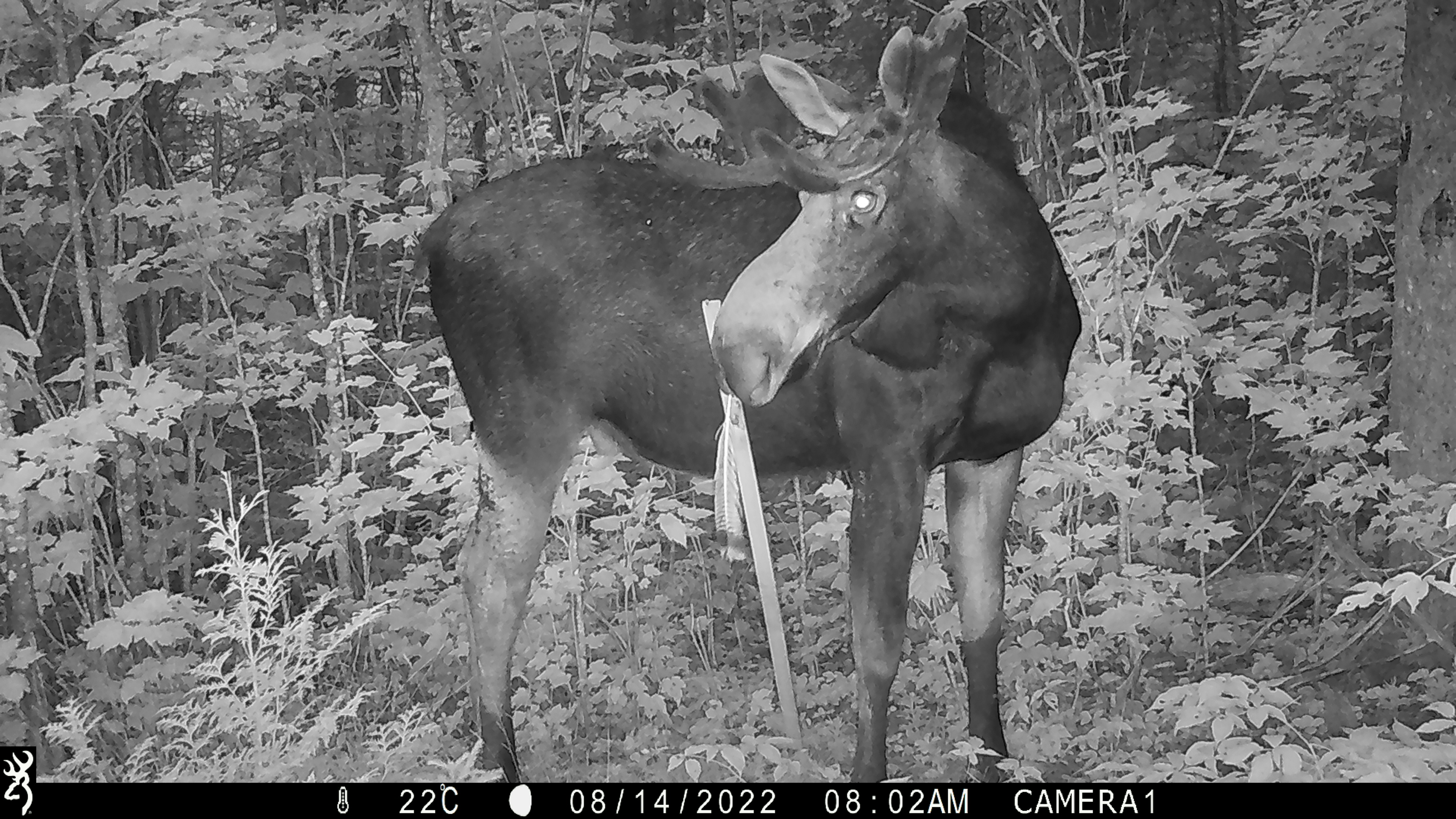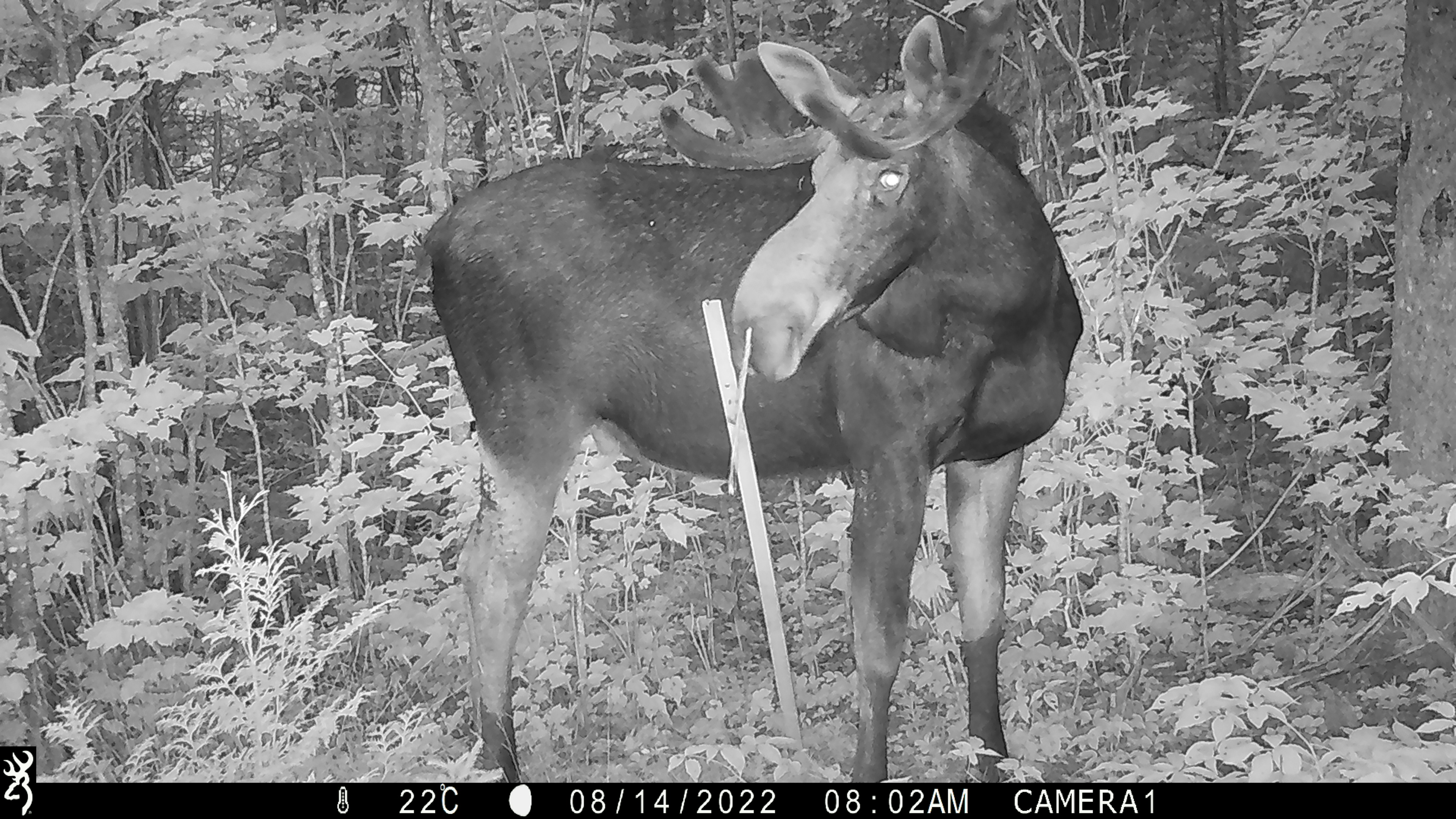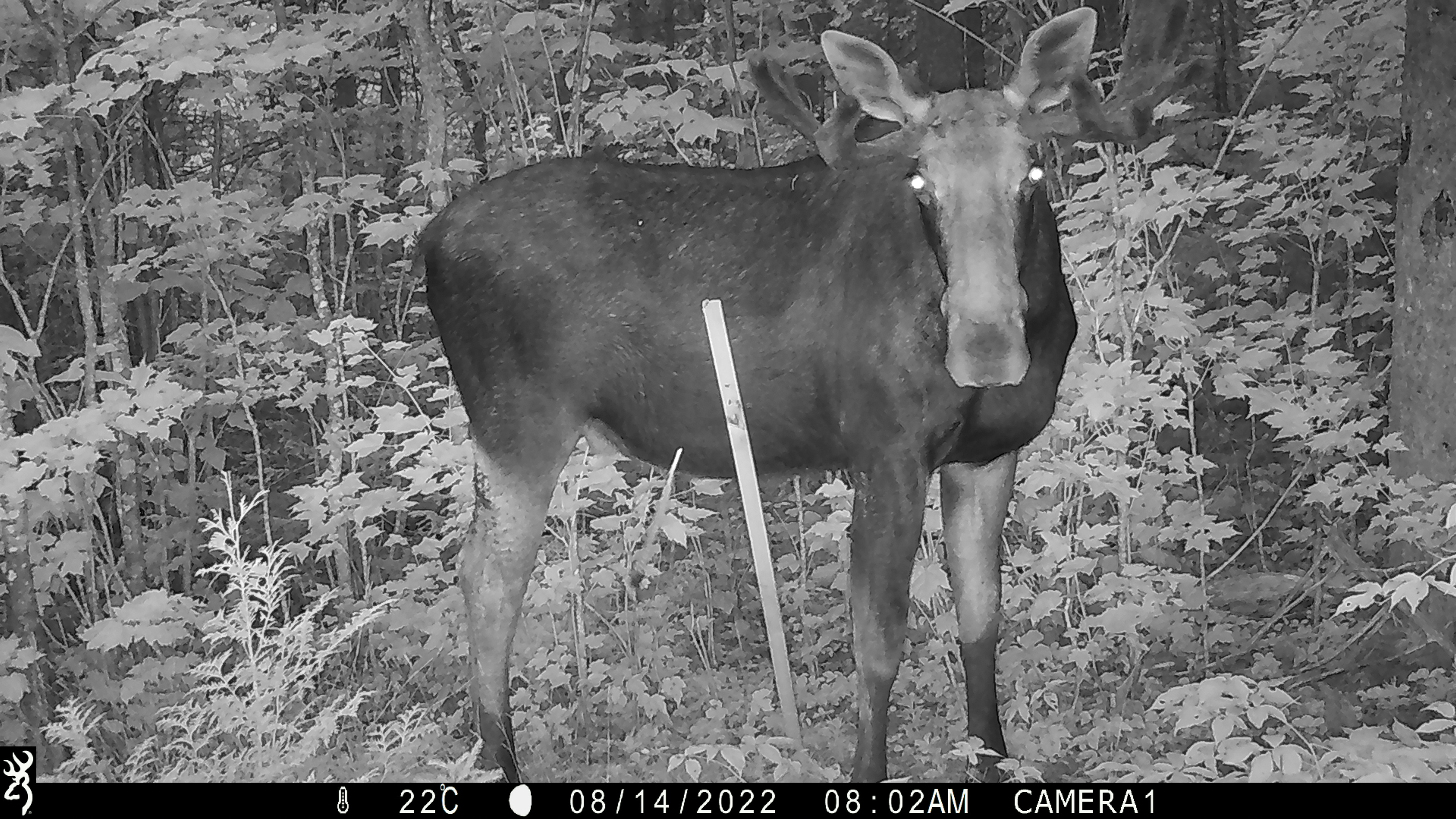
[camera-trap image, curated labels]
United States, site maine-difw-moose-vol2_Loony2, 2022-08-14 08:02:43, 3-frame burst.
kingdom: Animalia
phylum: Chordata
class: Mammalia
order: Artiodactyla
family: Cervidae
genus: Alces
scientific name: Alces alces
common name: moose